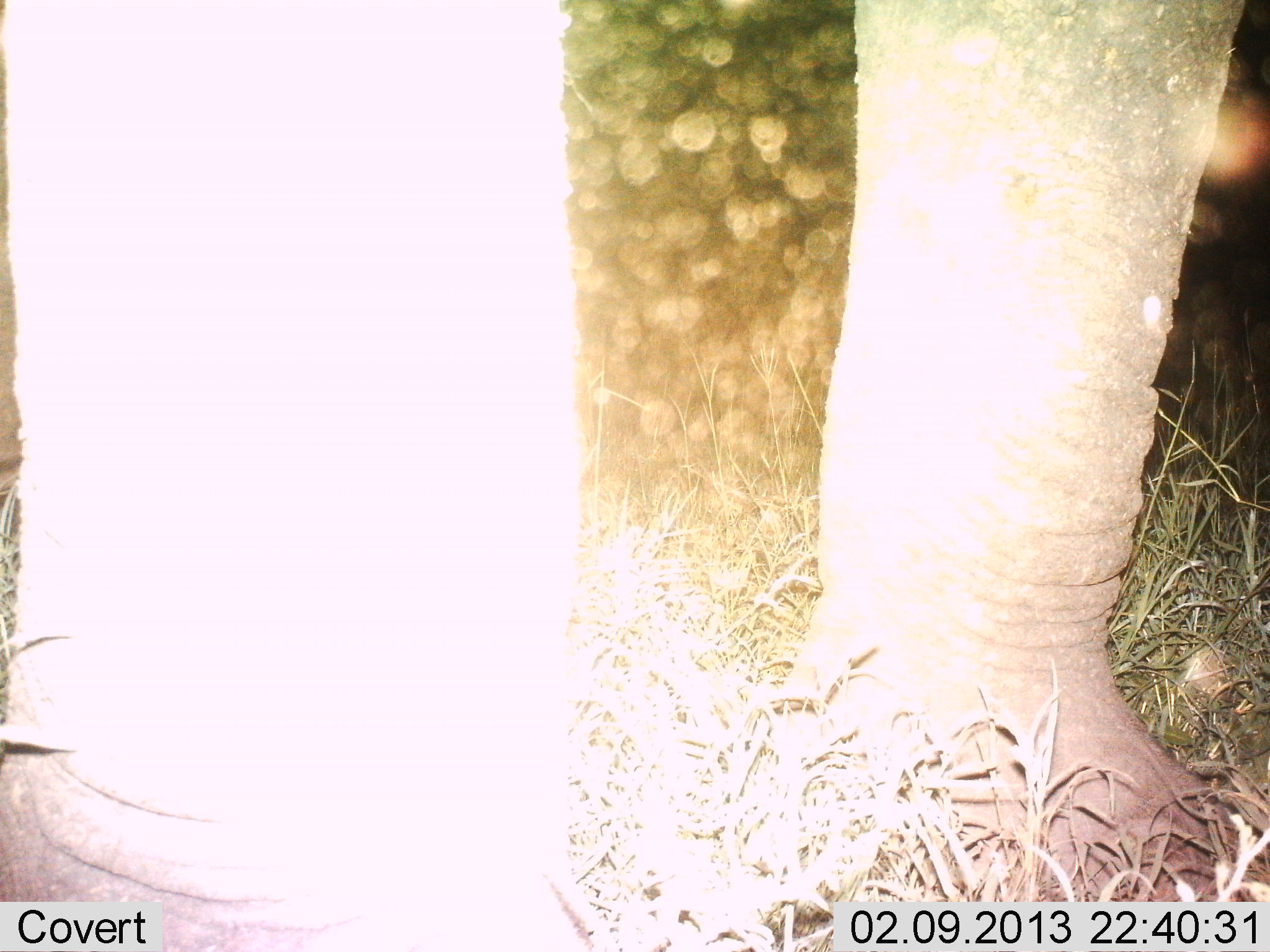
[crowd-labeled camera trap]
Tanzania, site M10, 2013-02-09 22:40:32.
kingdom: Animalia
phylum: Chordata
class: Mammalia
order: Proboscidea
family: Elephantidae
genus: Loxodonta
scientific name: Loxodonta africana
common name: african bush elephant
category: elephant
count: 1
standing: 100%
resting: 0%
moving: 0%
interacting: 0%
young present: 0%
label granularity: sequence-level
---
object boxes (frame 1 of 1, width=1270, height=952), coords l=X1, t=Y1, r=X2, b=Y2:
animal: l=1, t=1, r=1270, b=952